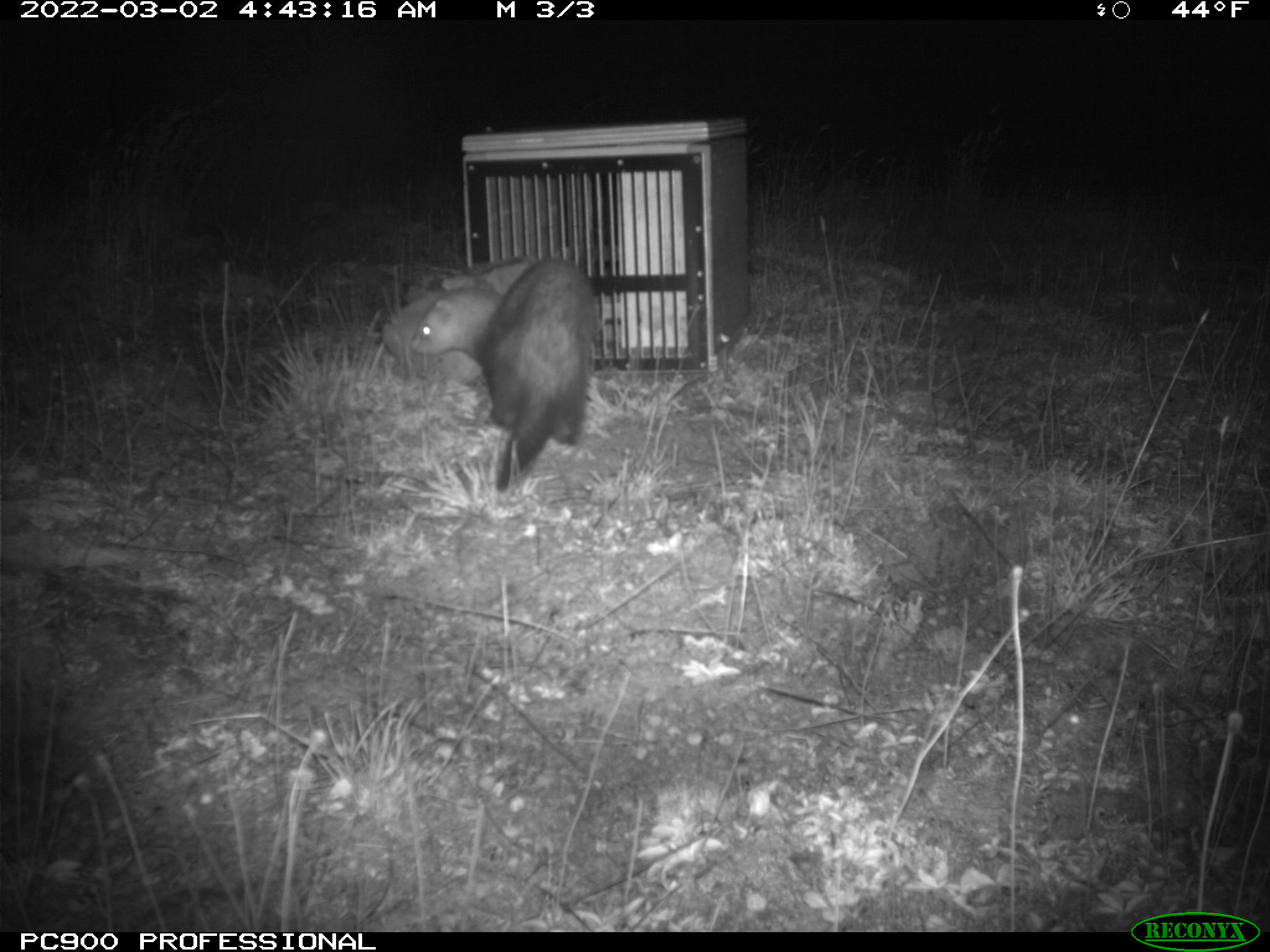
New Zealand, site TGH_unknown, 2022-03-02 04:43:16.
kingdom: Animalia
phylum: Chordata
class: Mammalia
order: Carnivora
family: Mustelidae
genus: Mustela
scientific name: Mustela furo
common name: ferret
Ferret (Mustela furo).